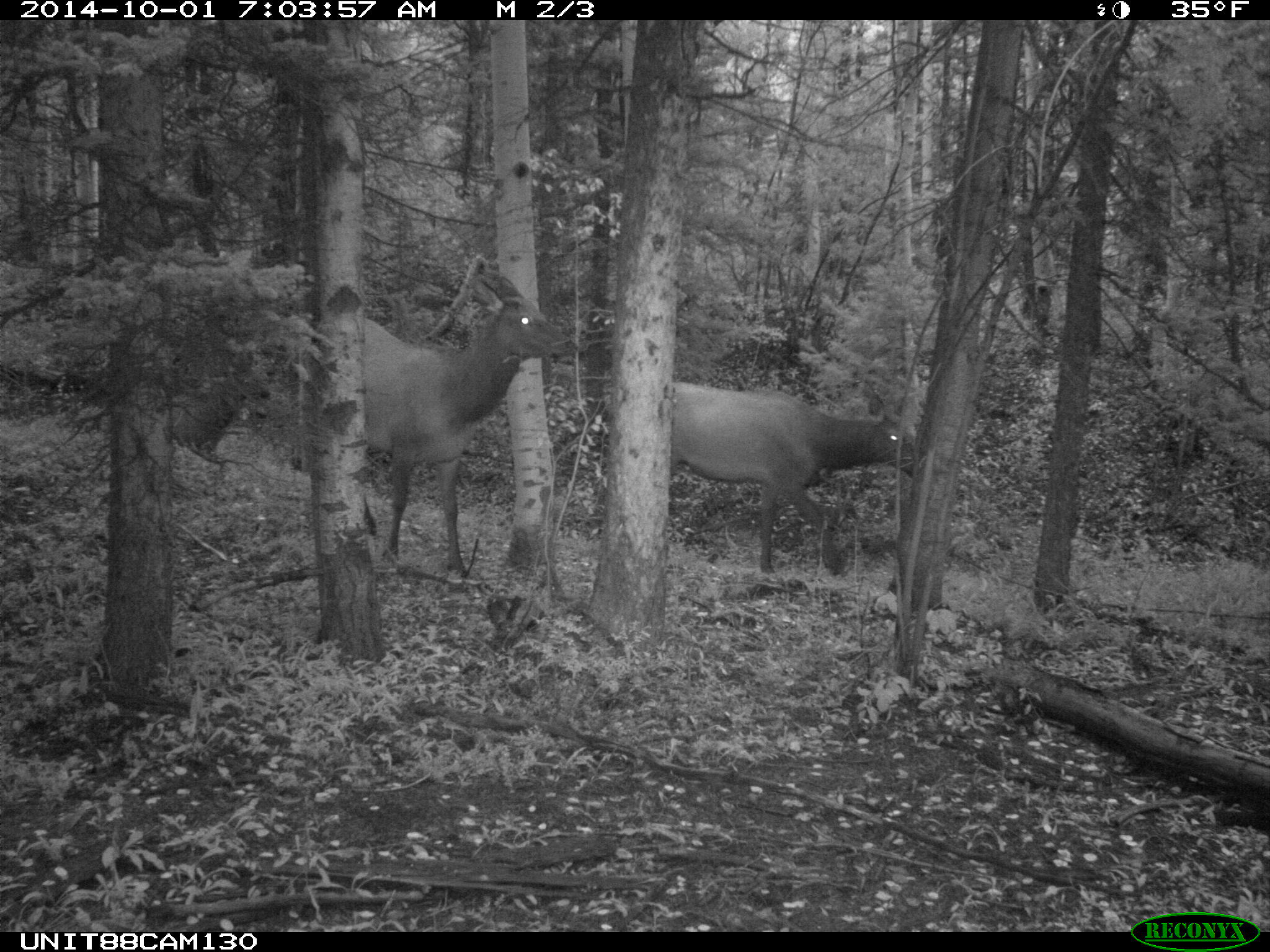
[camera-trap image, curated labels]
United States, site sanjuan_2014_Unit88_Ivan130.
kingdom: Animalia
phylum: Chordata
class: Mammalia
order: Artiodactyla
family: Cervidae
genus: Cervus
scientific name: Cervus elaphus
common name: red deer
Cervus elaphus (red deer).